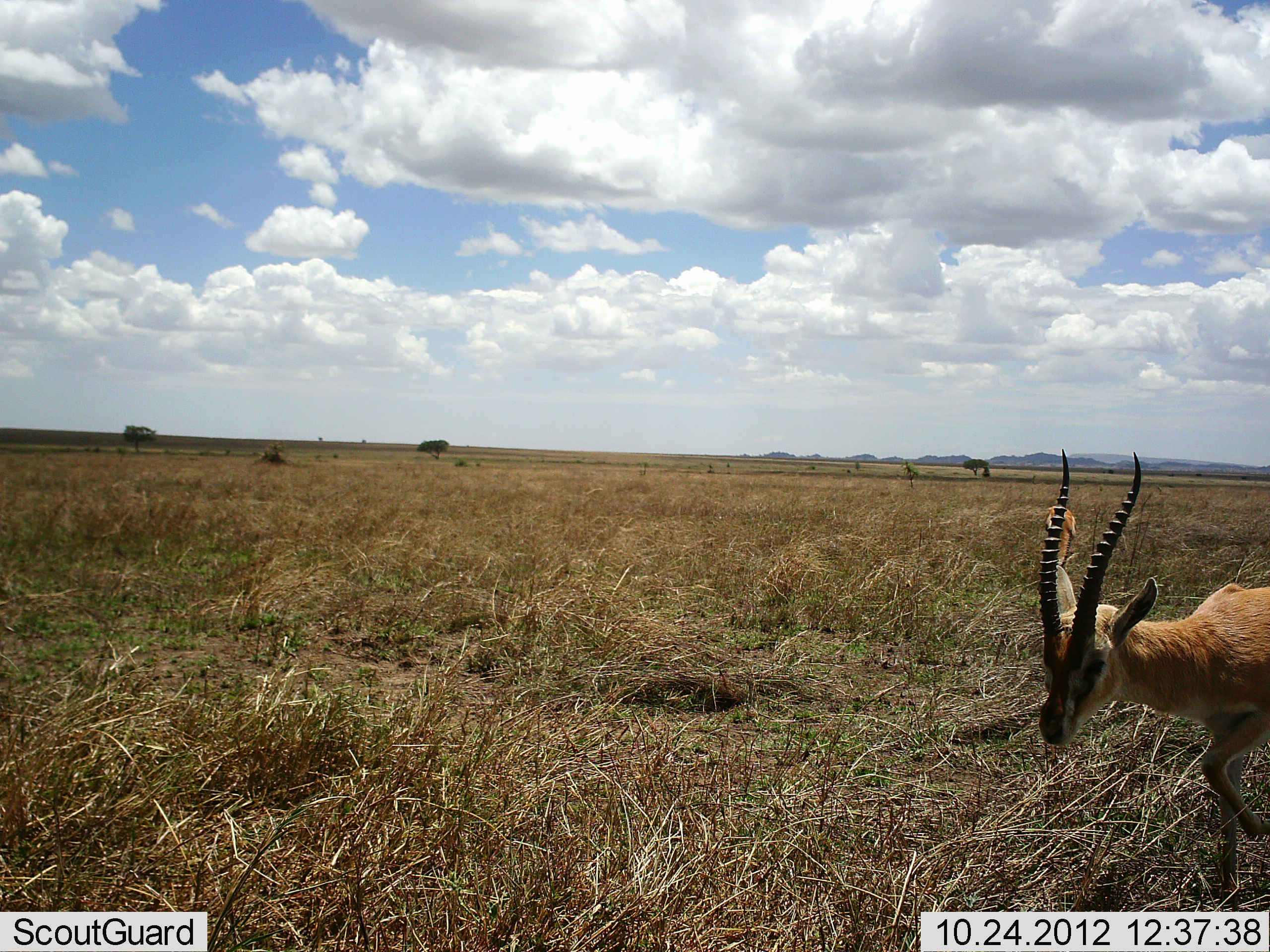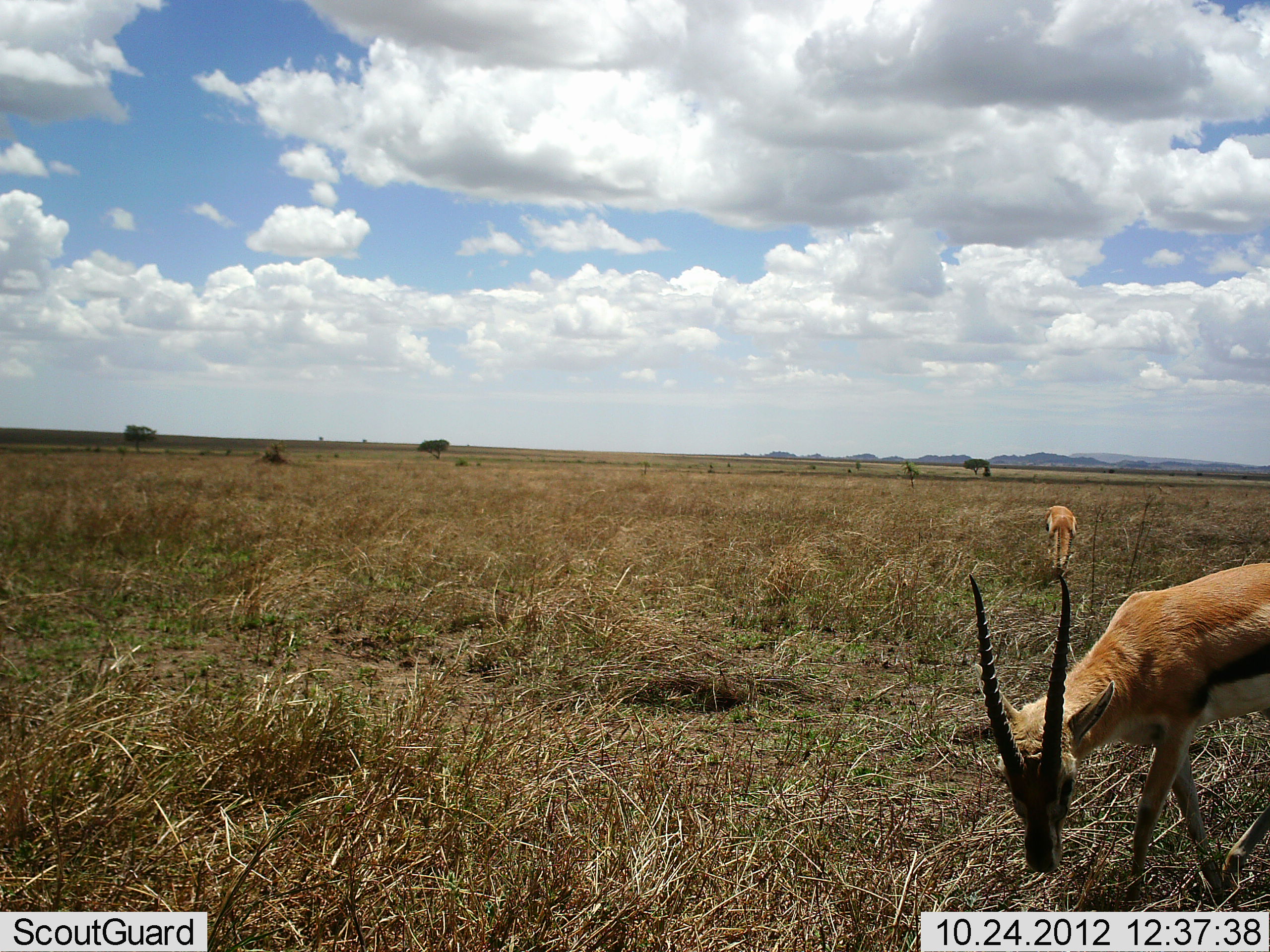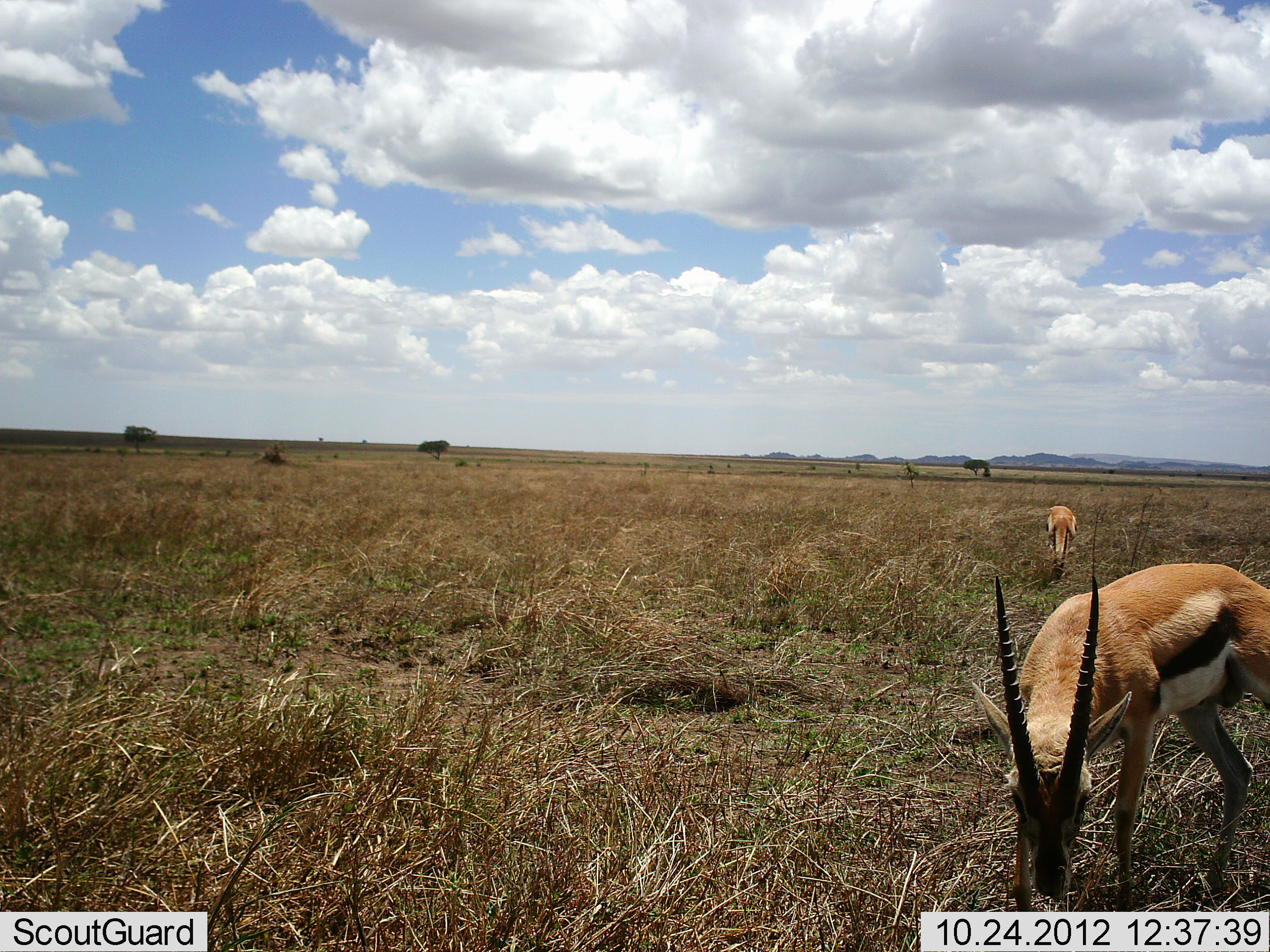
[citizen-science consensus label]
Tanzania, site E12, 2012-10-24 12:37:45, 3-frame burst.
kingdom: Animalia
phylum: Chordata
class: Mammalia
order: Artiodactyla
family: Bovidae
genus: Eudorcas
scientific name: Eudorcas thomsonii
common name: thomson's gazelle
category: gazellethomsons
Gazellethomsons (thomson's gazelle) (Eudorcas thomsonii), count 2. Behavior (volunteer vote fractions): standing 20%, resting 0%, moving 10%, interacting 0%. Young present (vote fraction): 0%. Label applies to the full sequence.